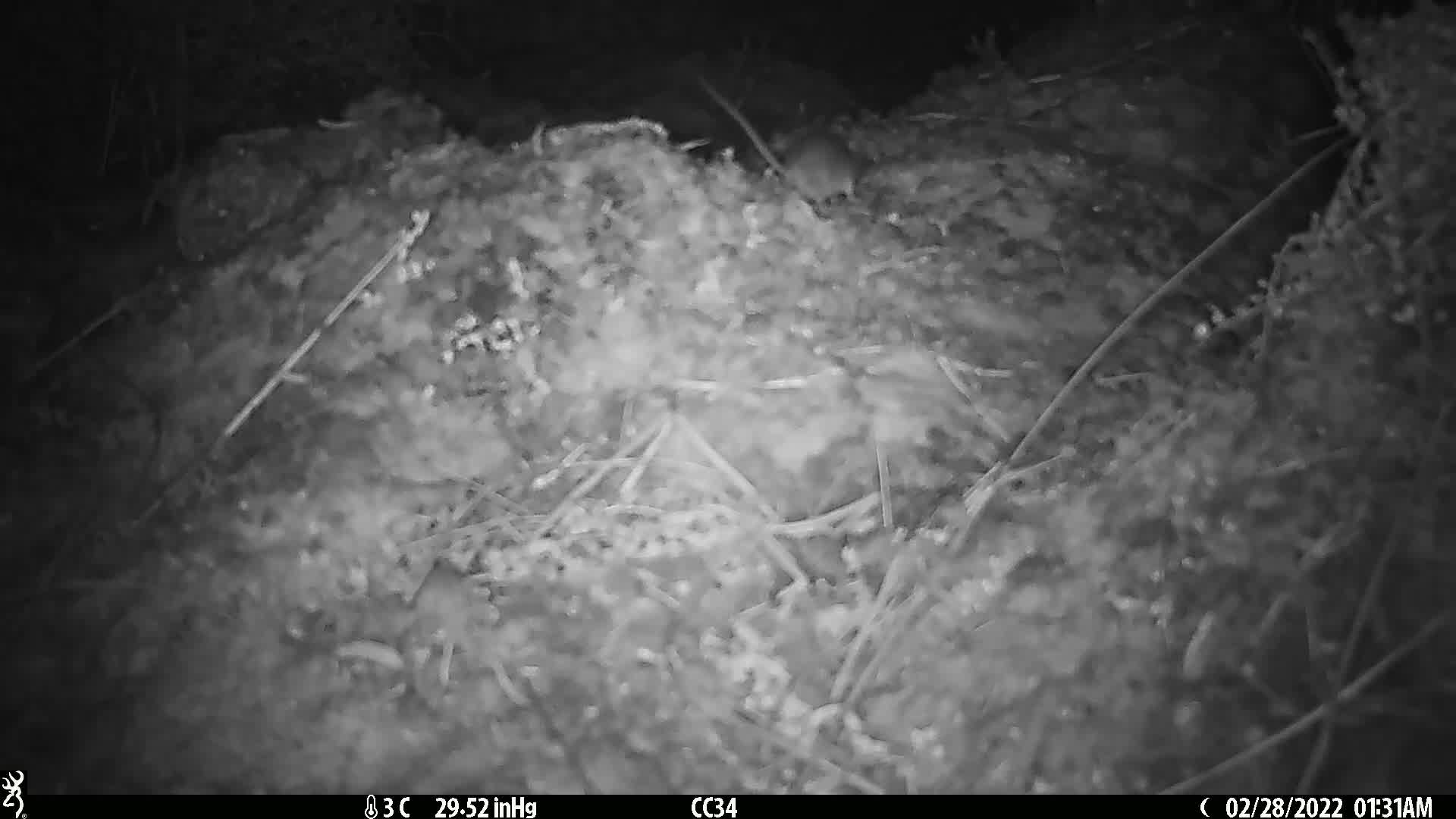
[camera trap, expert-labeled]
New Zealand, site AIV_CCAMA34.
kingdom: Animalia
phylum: Chordata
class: Mammalia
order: Rodentia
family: Muridae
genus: Mus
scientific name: Mus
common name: mouse